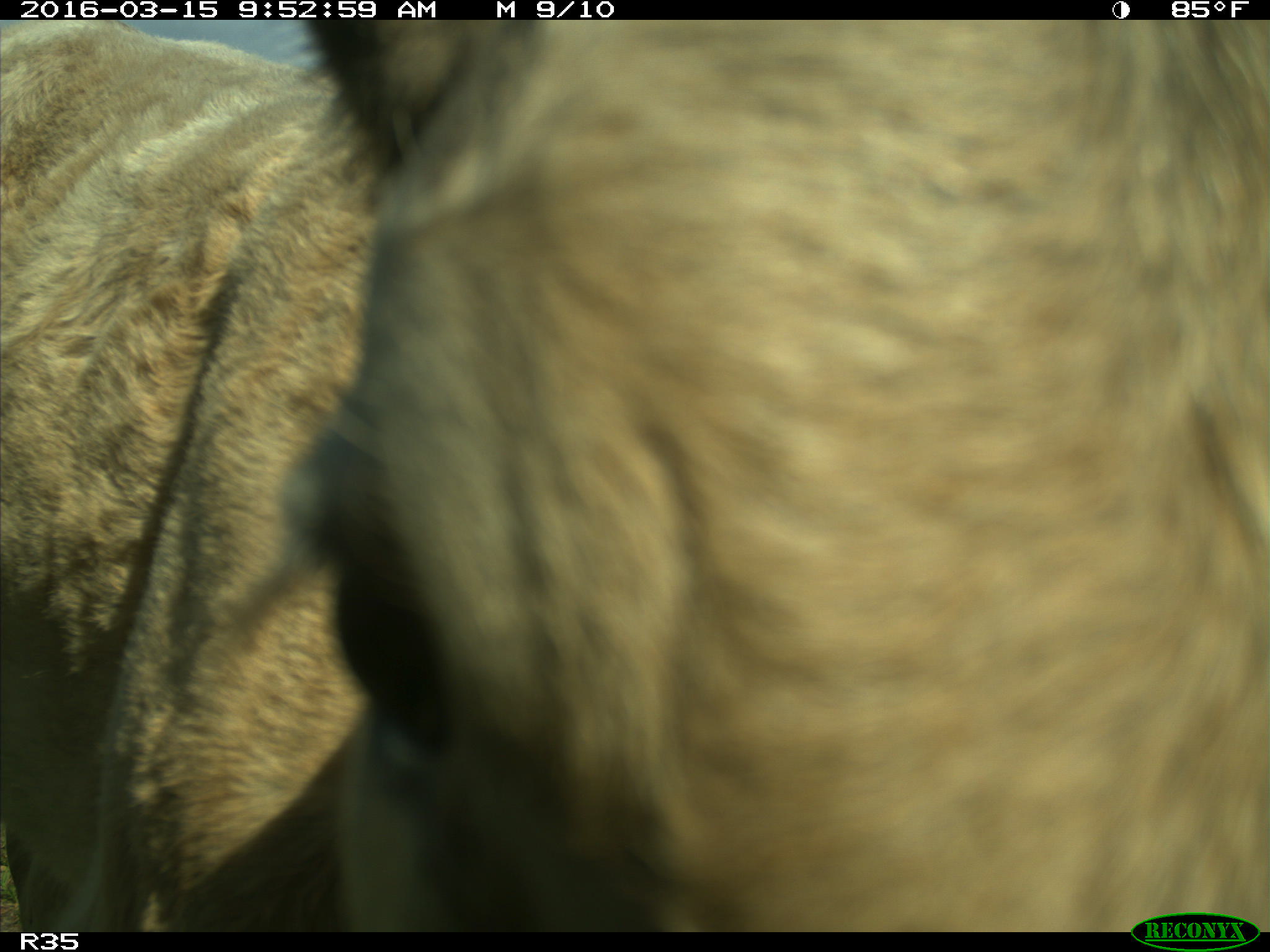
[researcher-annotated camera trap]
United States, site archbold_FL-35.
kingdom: Animalia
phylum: Chordata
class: Mammalia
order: Artiodactyla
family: Bovidae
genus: Bos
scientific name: Bos taurus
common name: domestic cow